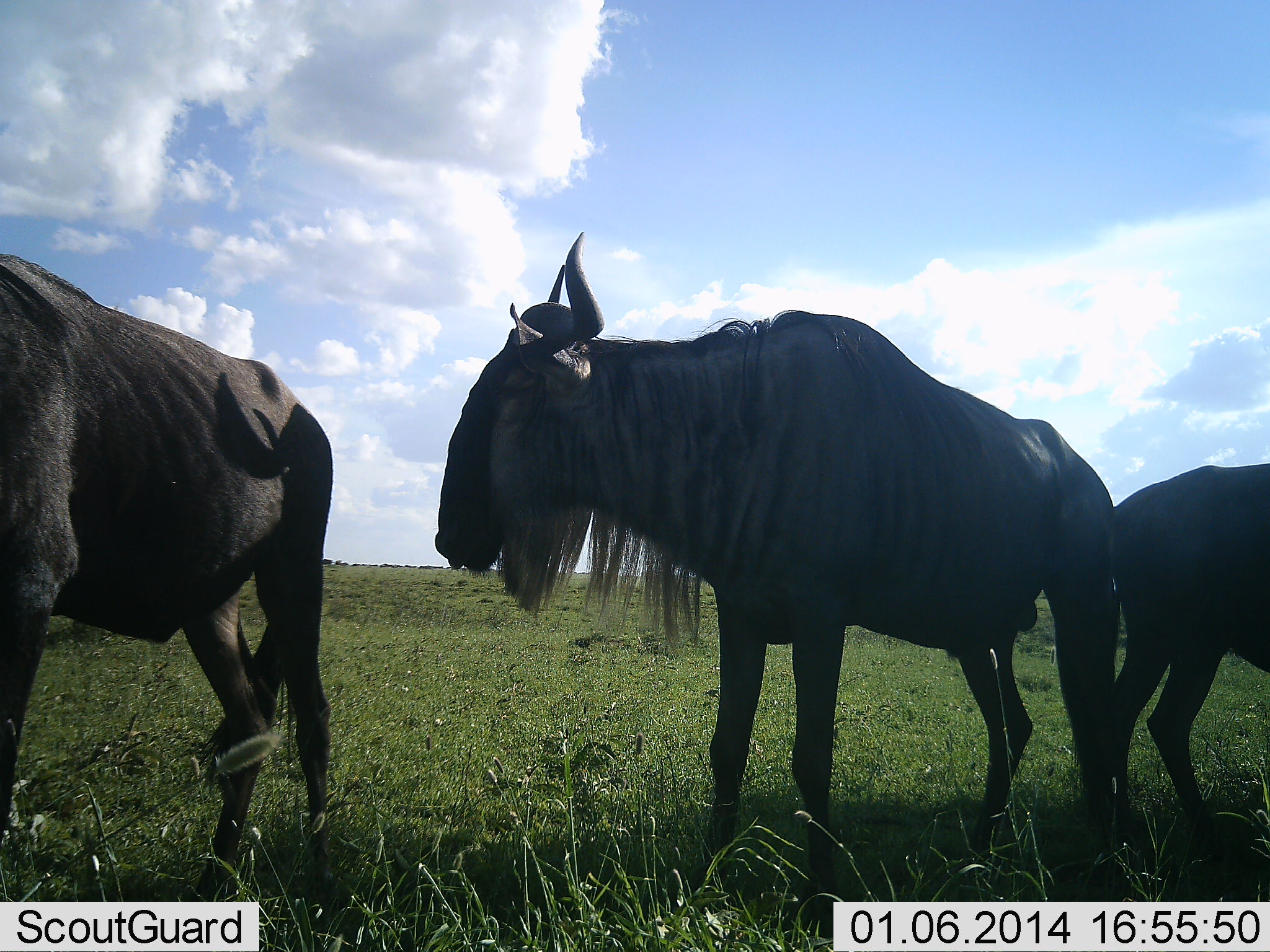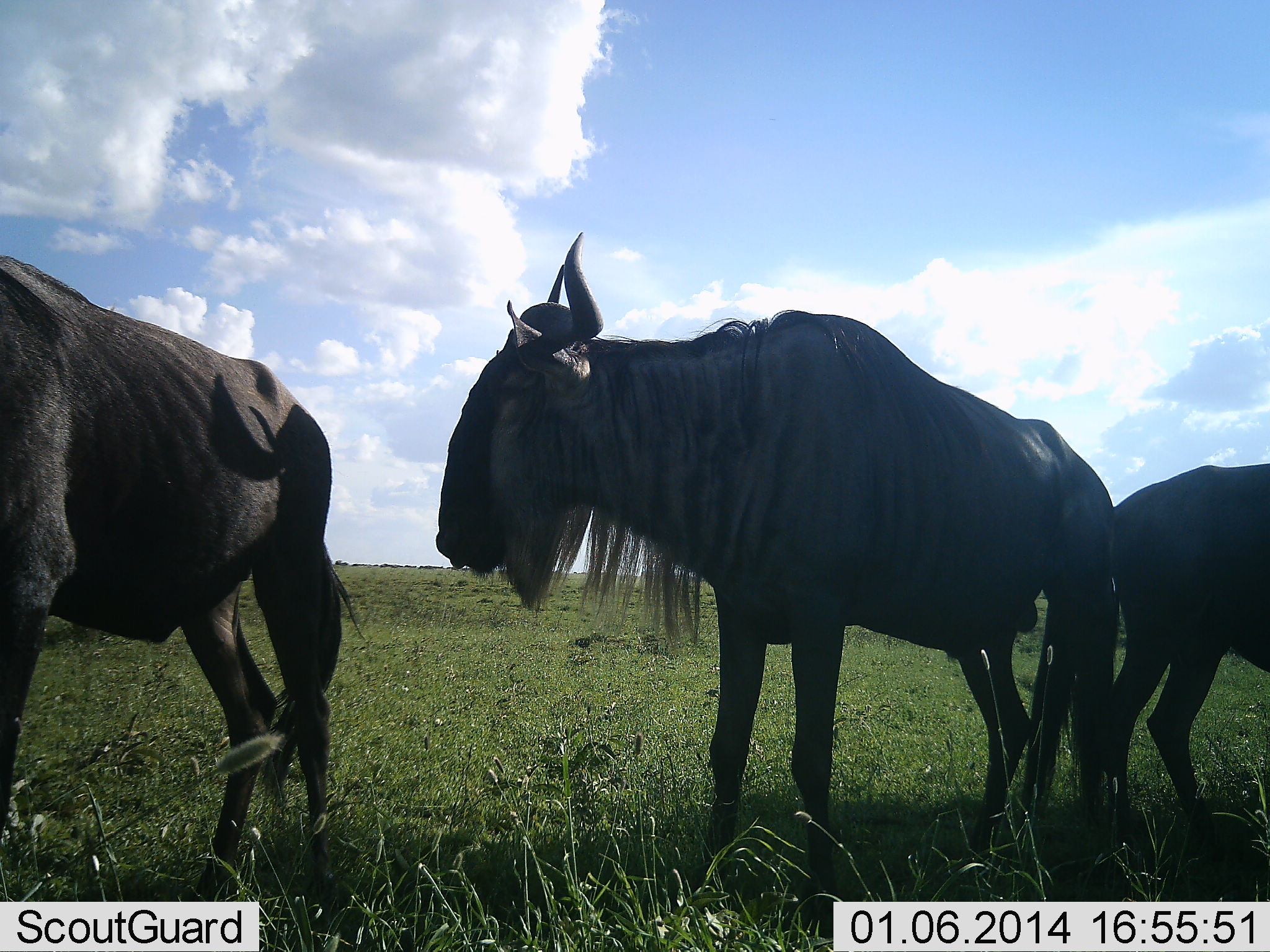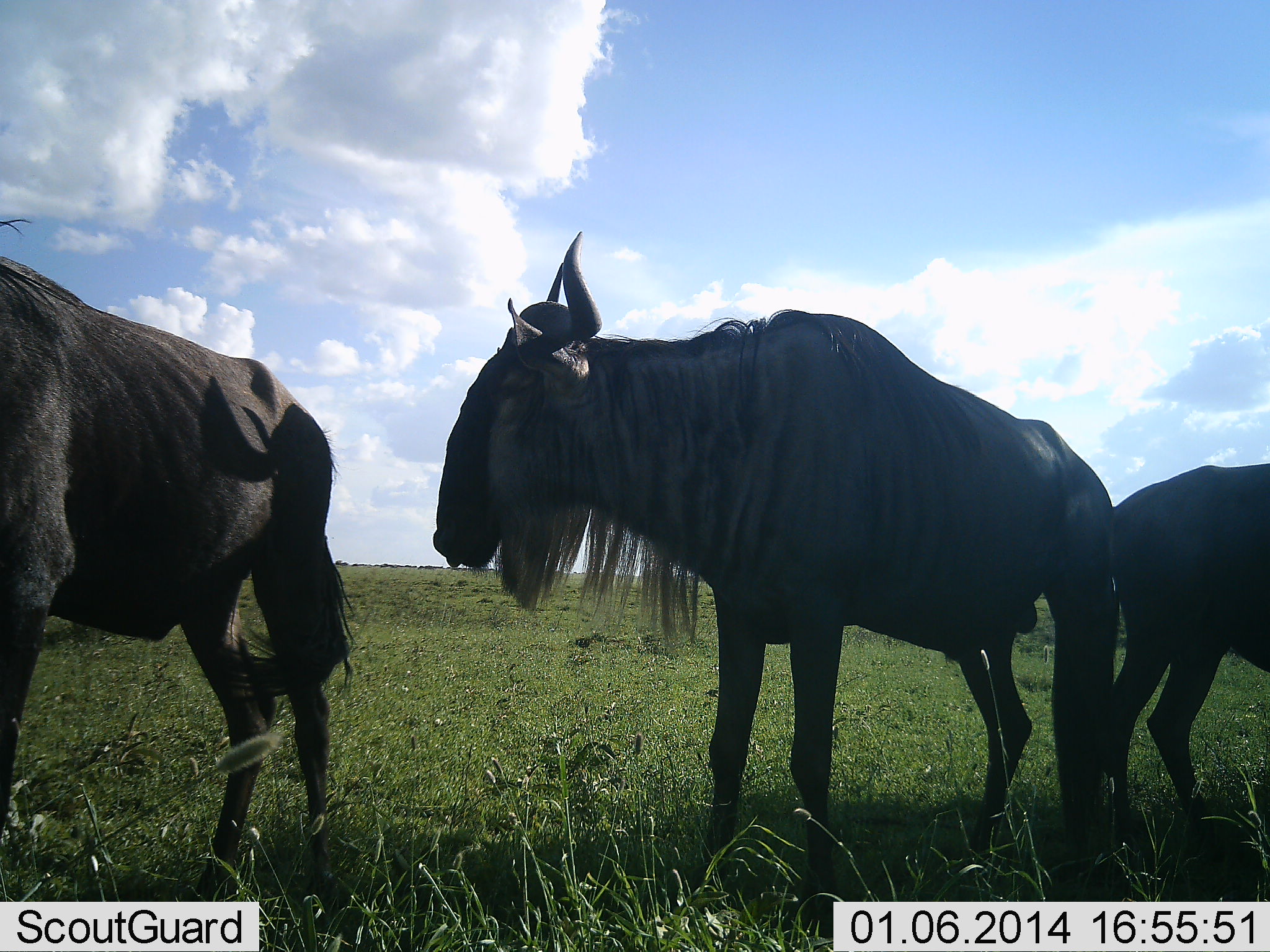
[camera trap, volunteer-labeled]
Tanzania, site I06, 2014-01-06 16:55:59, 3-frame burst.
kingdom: Animalia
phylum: Chordata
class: Mammalia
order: Artiodactyla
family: Bovidae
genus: Connochaetes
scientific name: Connochaetes taurinus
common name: blue wildebeest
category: wildebeest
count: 3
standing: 90%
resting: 10%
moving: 20%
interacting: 0%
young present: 0%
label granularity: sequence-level